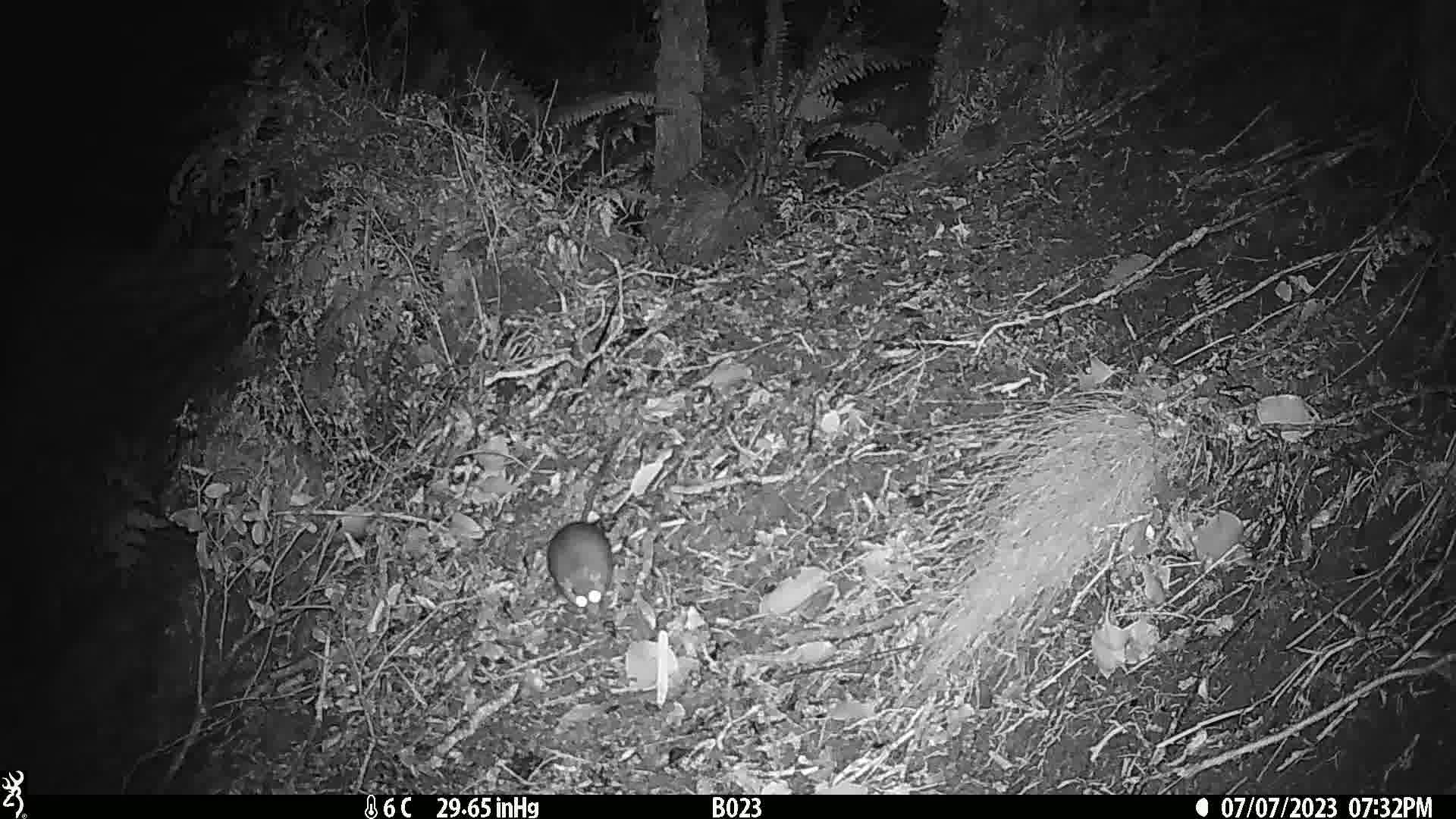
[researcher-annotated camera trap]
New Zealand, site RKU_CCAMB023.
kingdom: Animalia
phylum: Chordata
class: Mammalia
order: Rodentia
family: Muridae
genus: Rattus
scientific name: Rattus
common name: rat